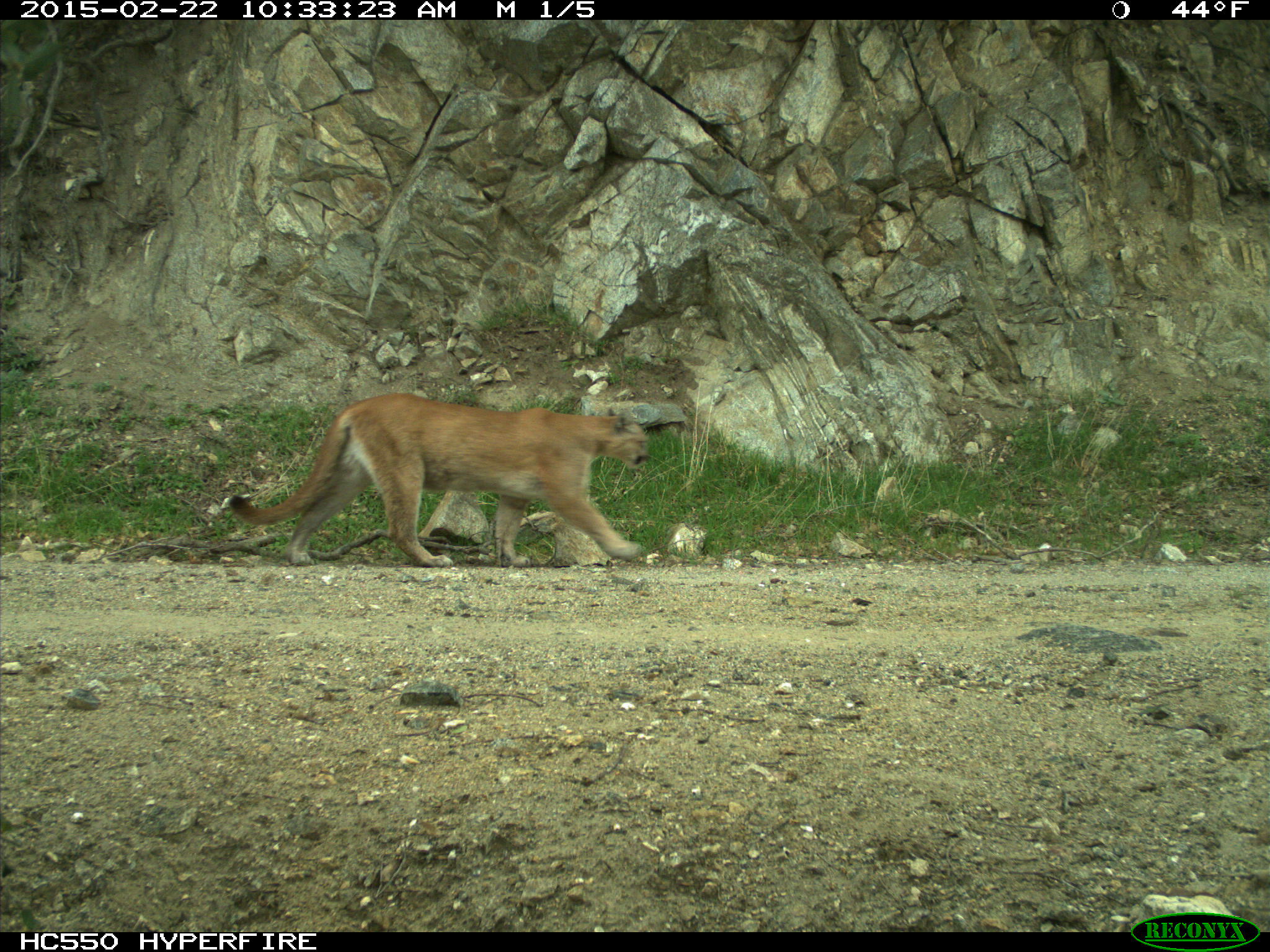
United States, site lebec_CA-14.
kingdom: Animalia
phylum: Chordata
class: Mammalia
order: Carnivora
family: Felidae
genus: Puma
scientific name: Puma concolor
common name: mountain lion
Puma concolor (mountain lion).